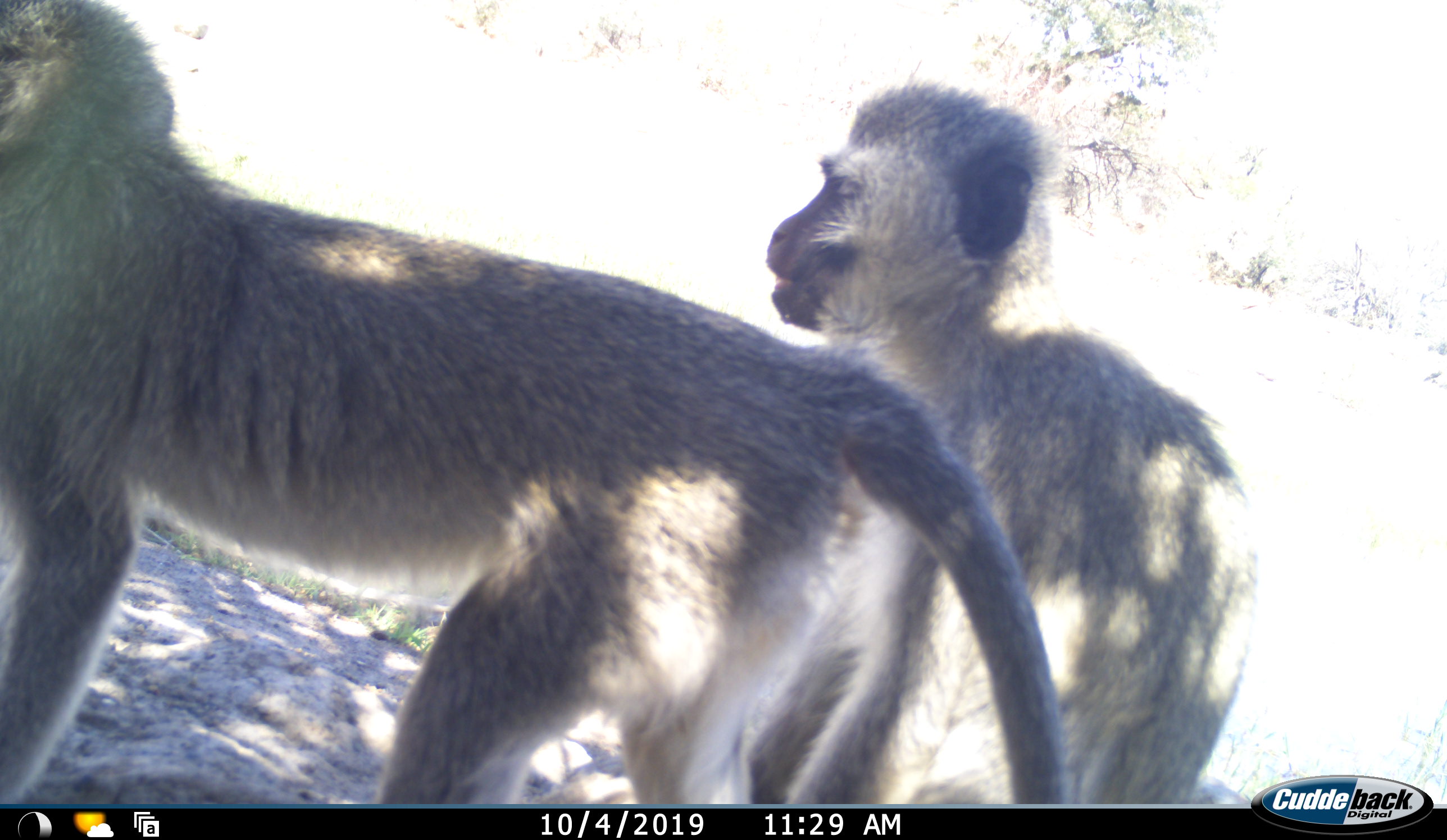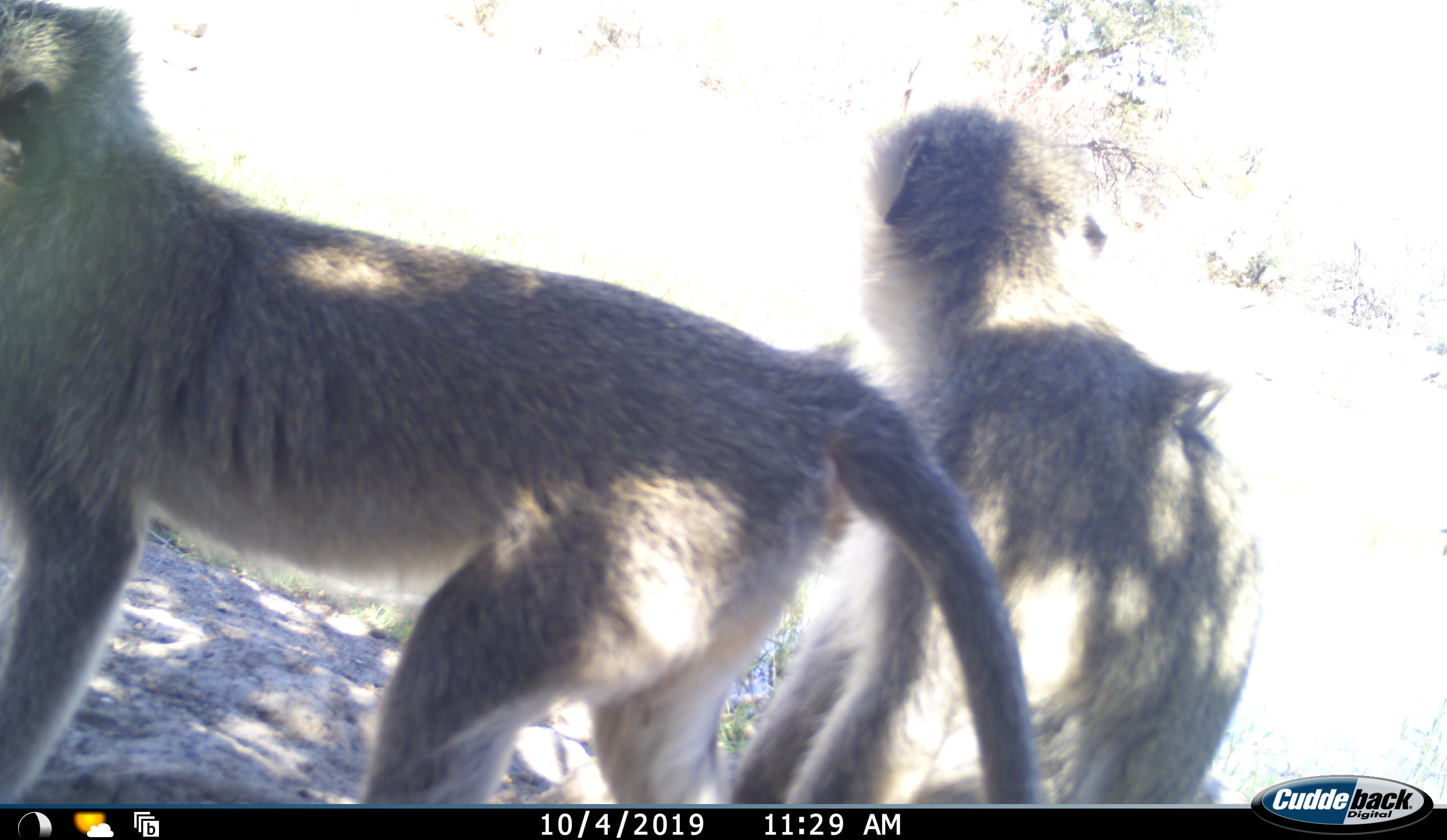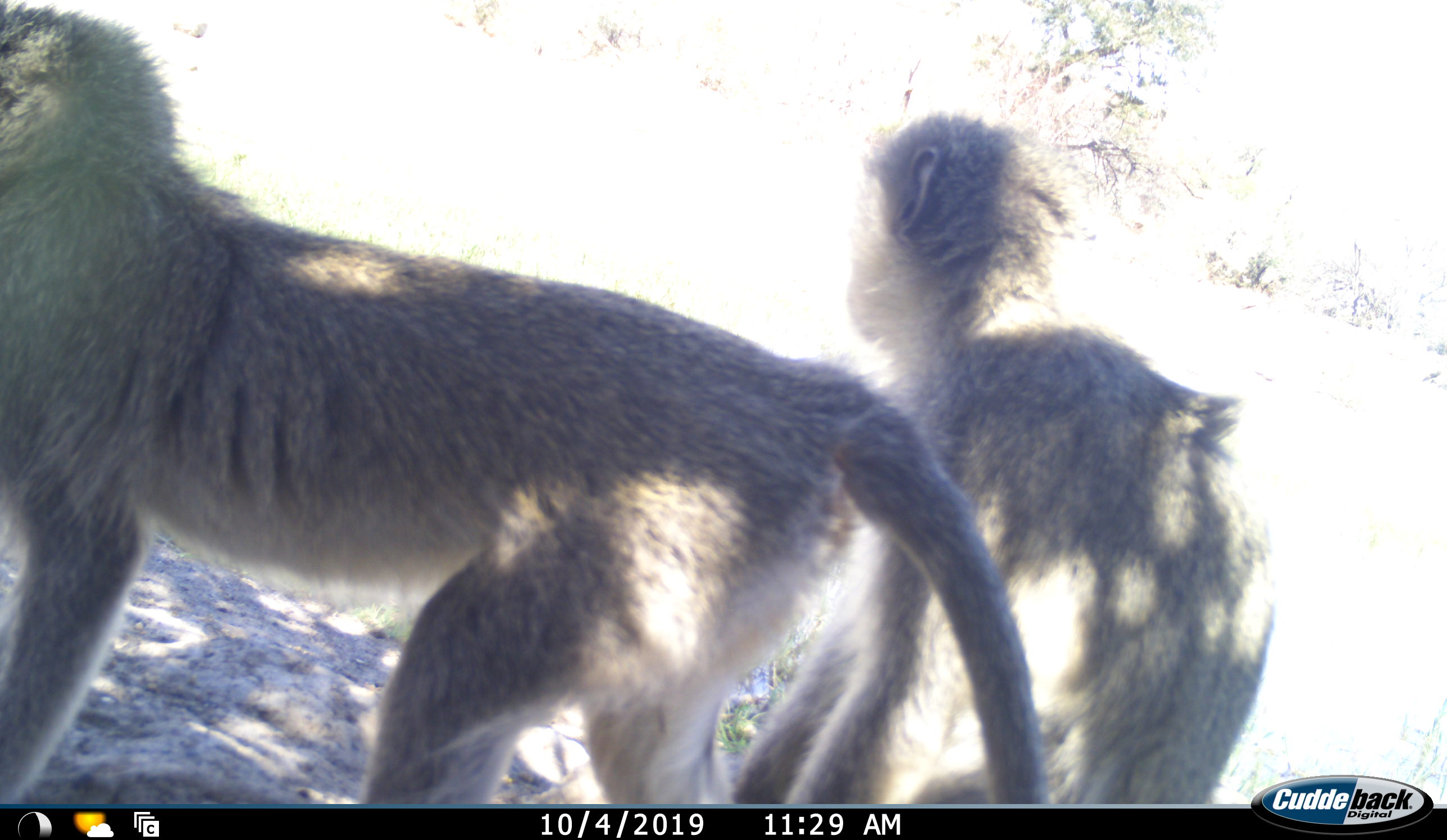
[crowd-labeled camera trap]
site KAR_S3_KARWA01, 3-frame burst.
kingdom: Animalia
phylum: Chordata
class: Mammalia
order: Primates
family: Cercopithecidae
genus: Chlorocebus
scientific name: Chlorocebus pygerythrus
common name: vervet monkey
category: monkeyvervet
Monkeyvervet (vervet monkey) (Chlorocebus pygerythrus), count 2. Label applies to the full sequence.